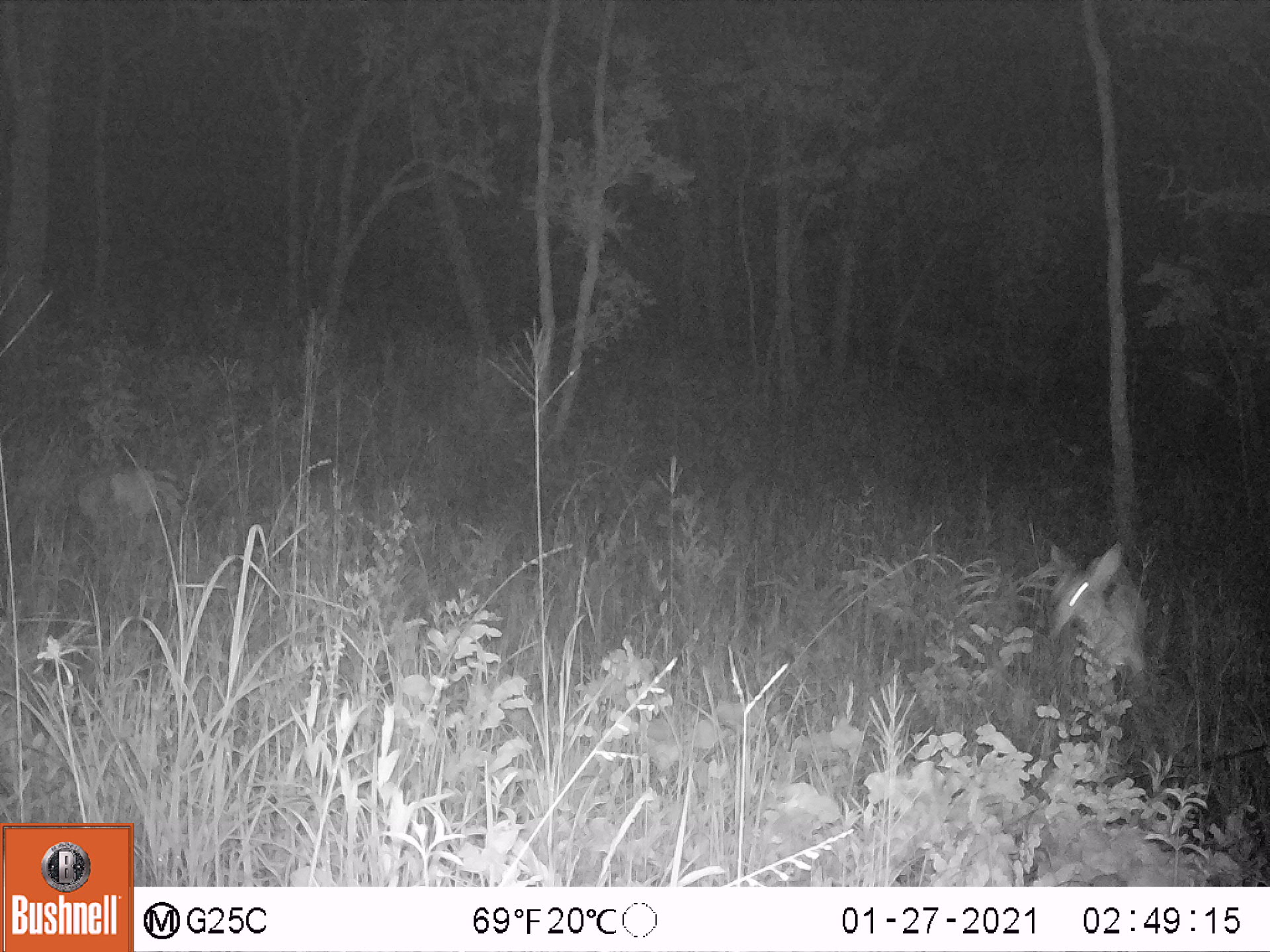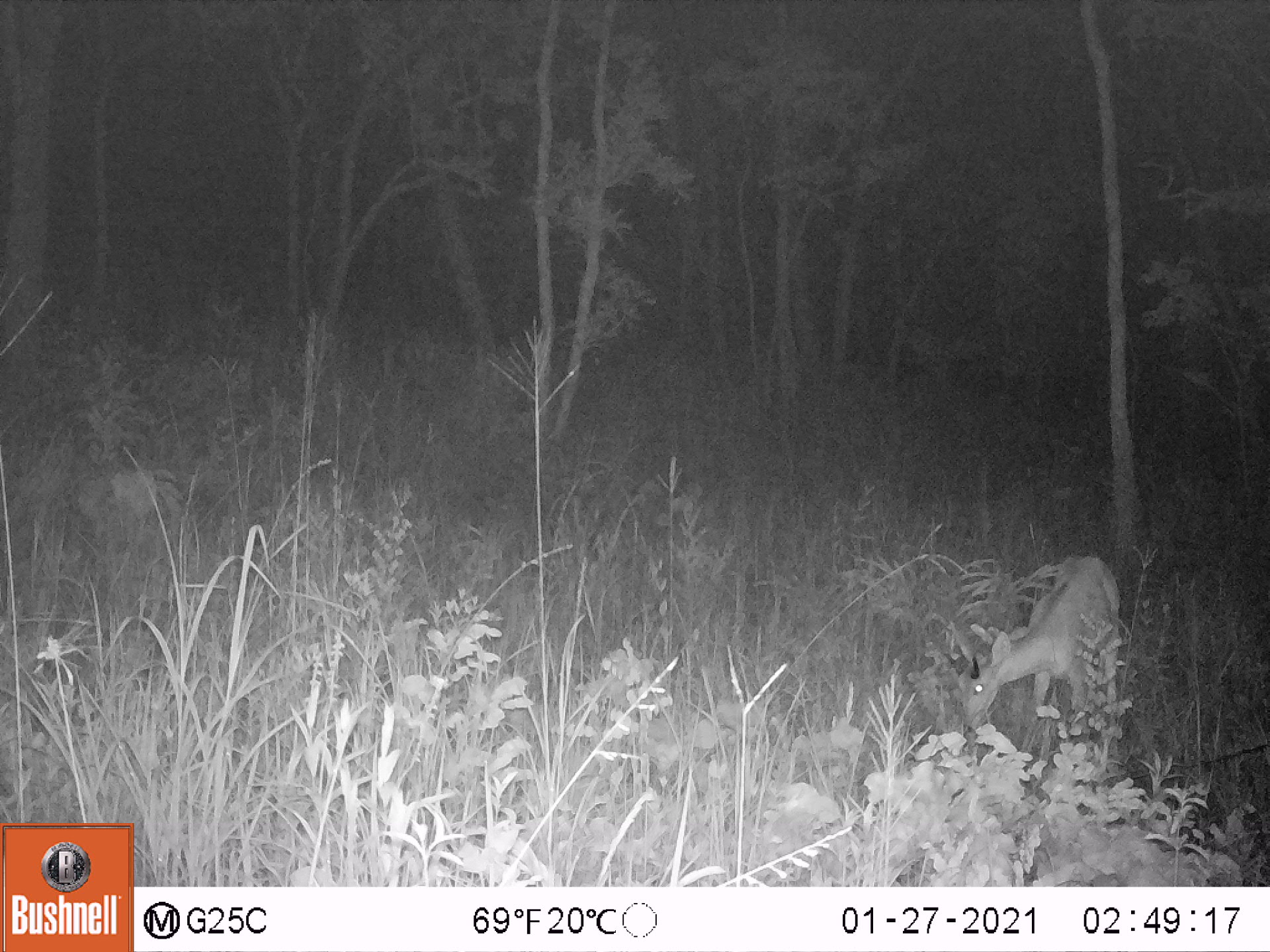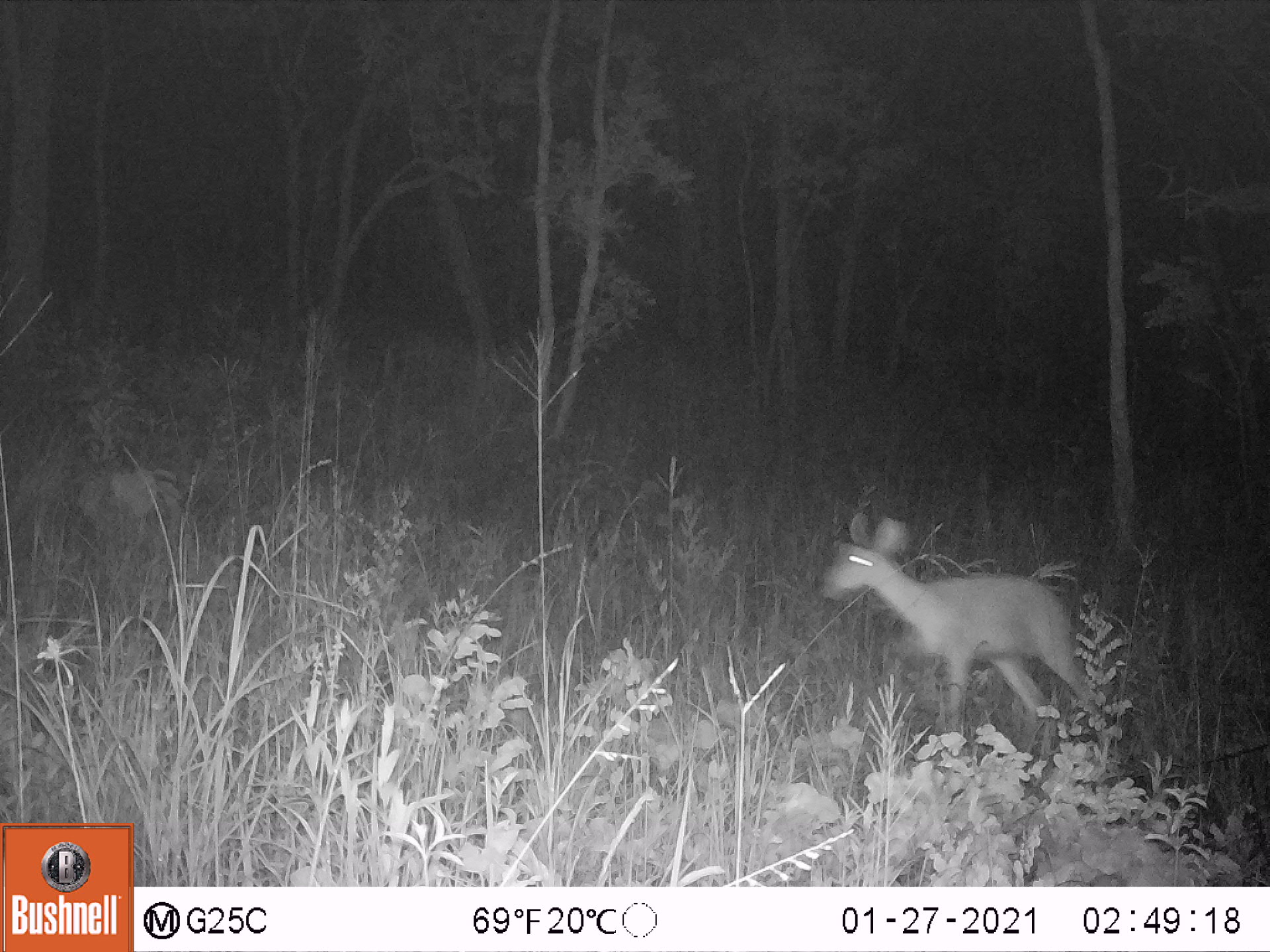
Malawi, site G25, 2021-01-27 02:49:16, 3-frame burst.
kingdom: Animalia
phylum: Chordata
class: Mammalia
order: Artiodactyla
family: Bovidae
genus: Redunca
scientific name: Redunca arundinum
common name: southern reedbuck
Southern reedbuck (Redunca arundinum), count 2.